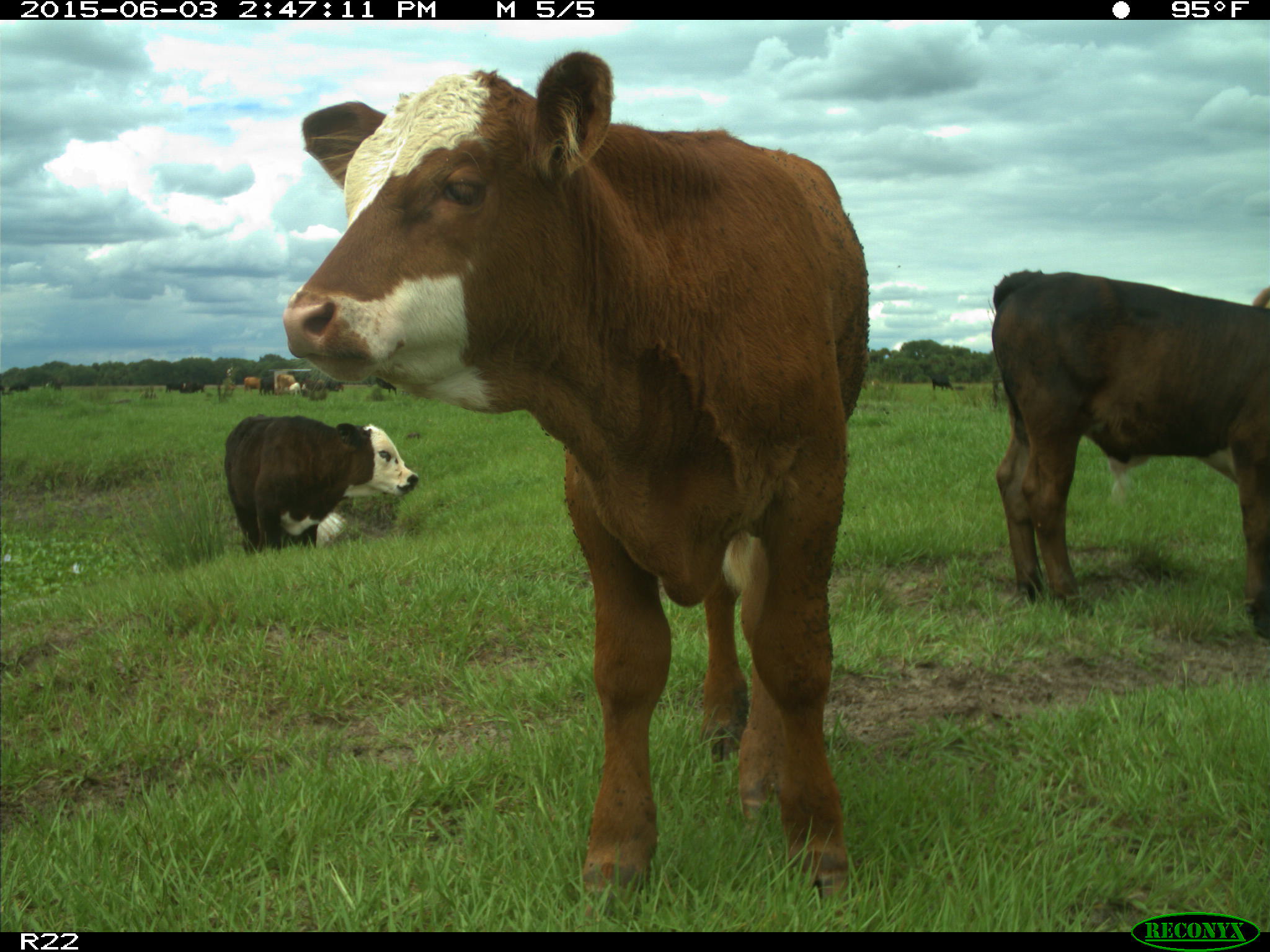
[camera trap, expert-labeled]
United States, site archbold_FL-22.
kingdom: Animalia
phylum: Chordata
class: Mammalia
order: Artiodactyla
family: Bovidae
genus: Bos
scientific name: Bos taurus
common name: domestic cow